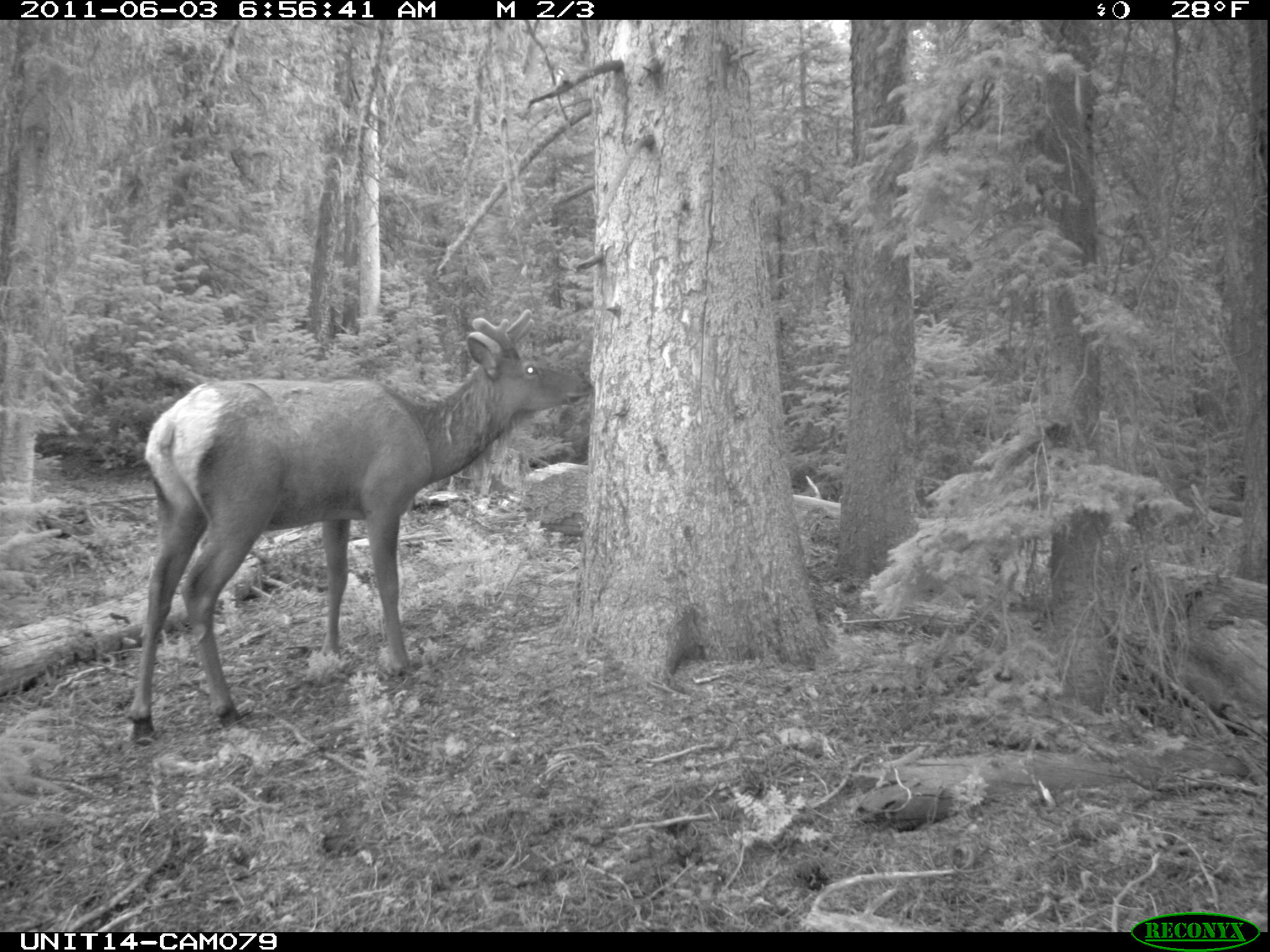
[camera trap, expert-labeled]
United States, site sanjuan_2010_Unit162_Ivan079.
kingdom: Animalia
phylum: Chordata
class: Mammalia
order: Artiodactyla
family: Cervidae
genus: Cervus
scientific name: Cervus elaphus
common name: red deer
Cervus elaphus (red deer).